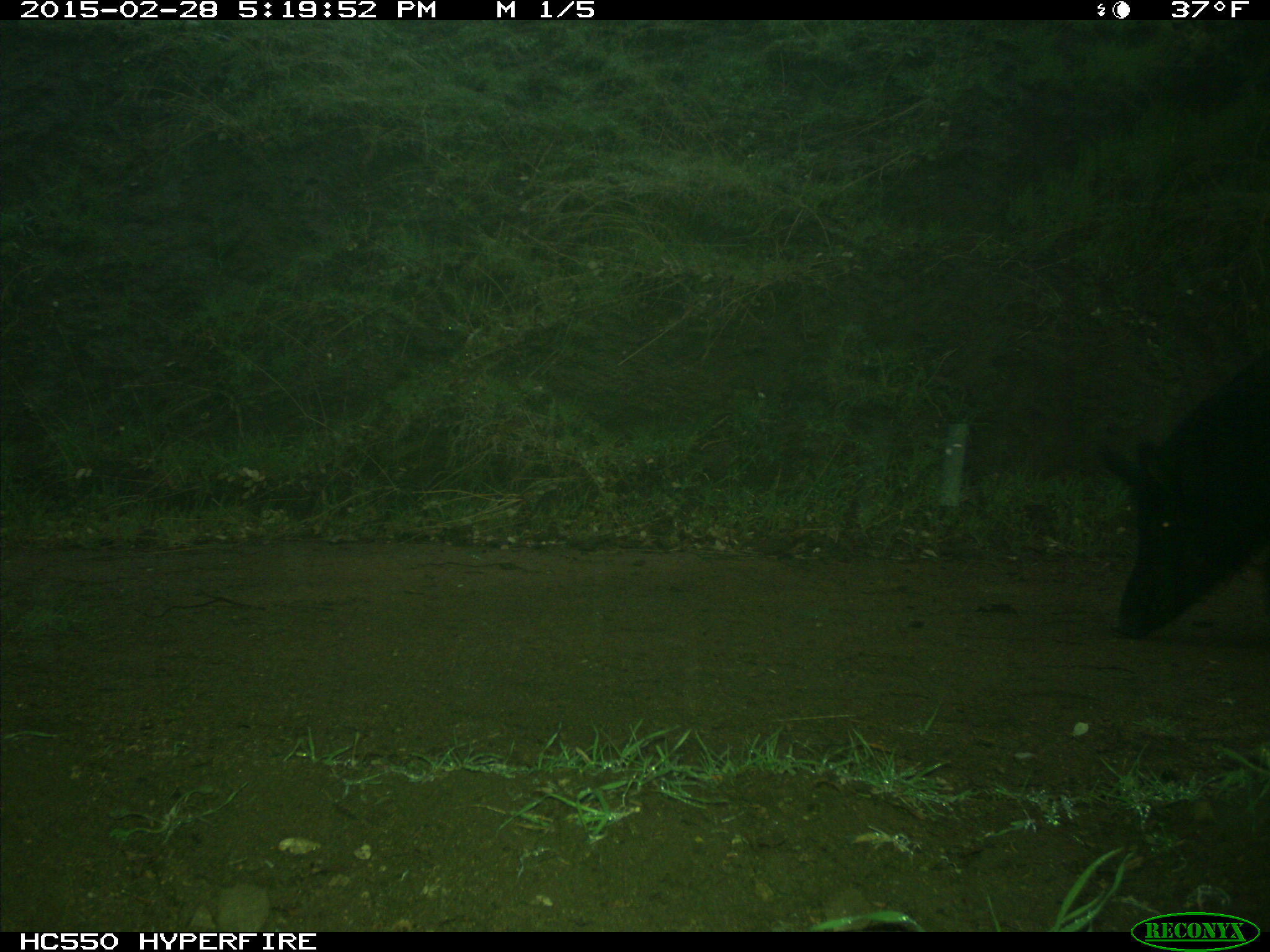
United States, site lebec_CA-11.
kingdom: Animalia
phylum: Chordata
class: Mammalia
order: Artiodactyla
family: Suidae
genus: Sus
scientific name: Sus scrofa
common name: wild boar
Sus scrofa (wild boar).